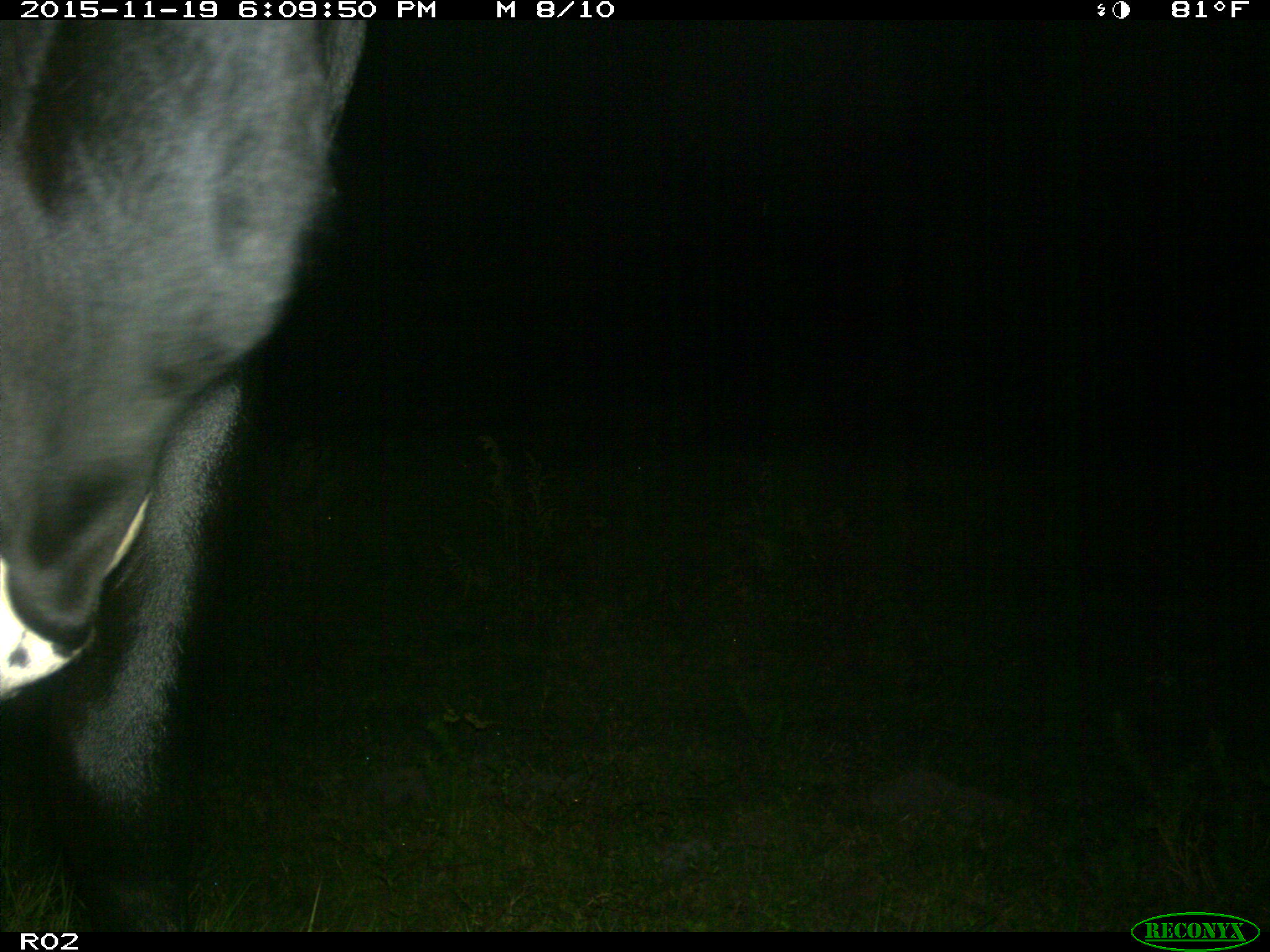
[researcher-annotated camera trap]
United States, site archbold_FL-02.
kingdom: Animalia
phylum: Chordata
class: Mammalia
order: Artiodactyla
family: Bovidae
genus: Bos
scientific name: Bos taurus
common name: domestic cow